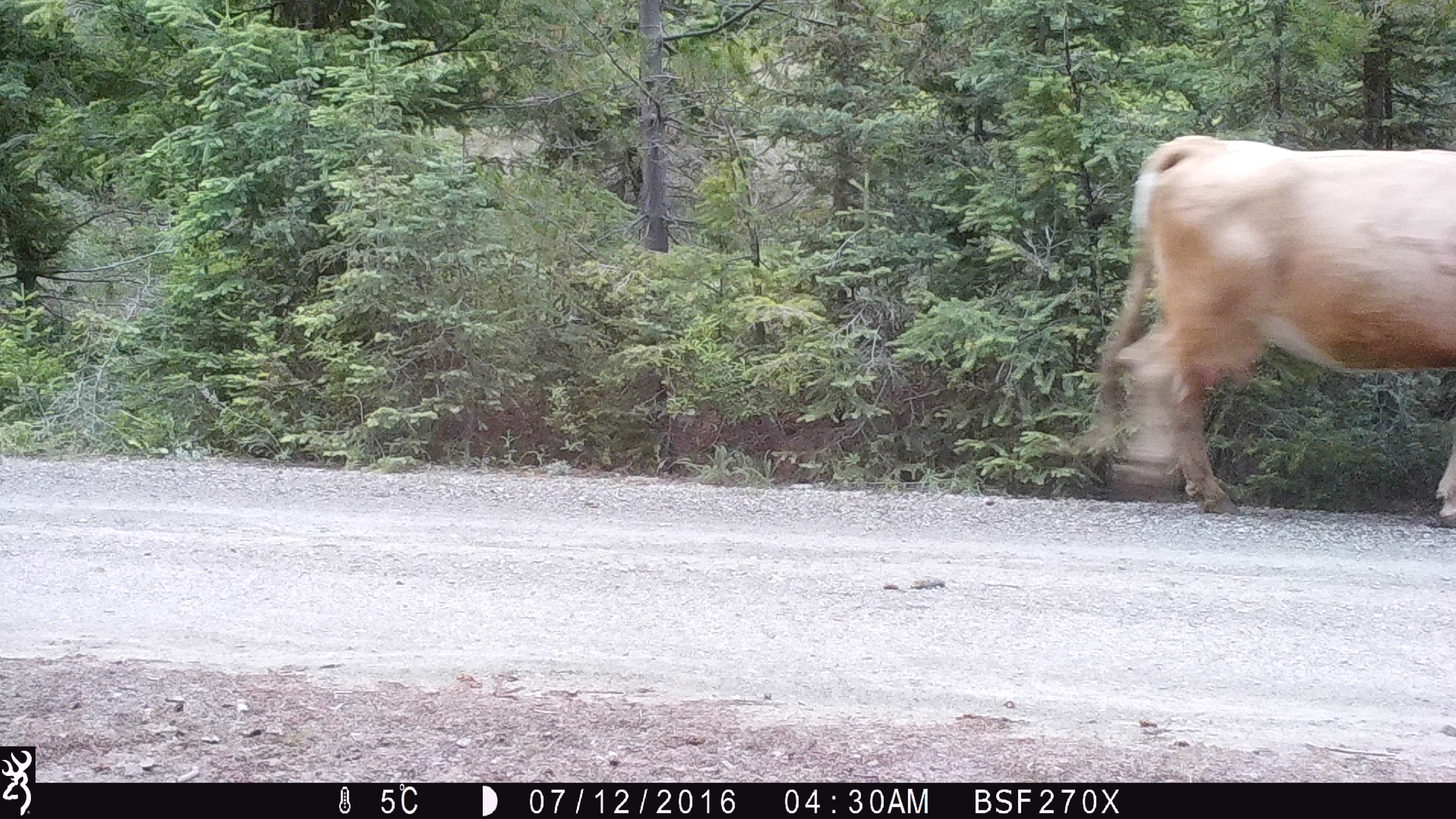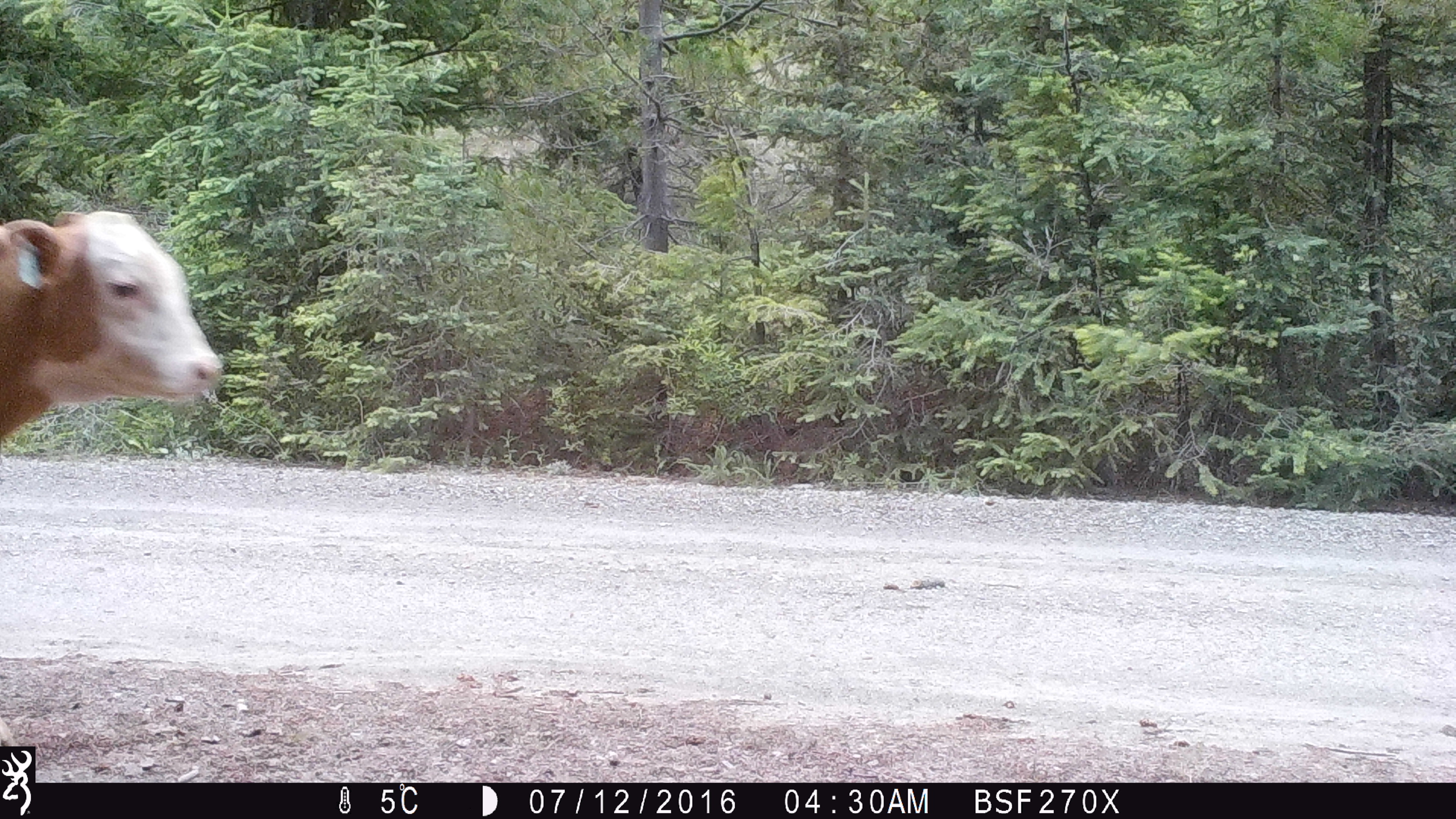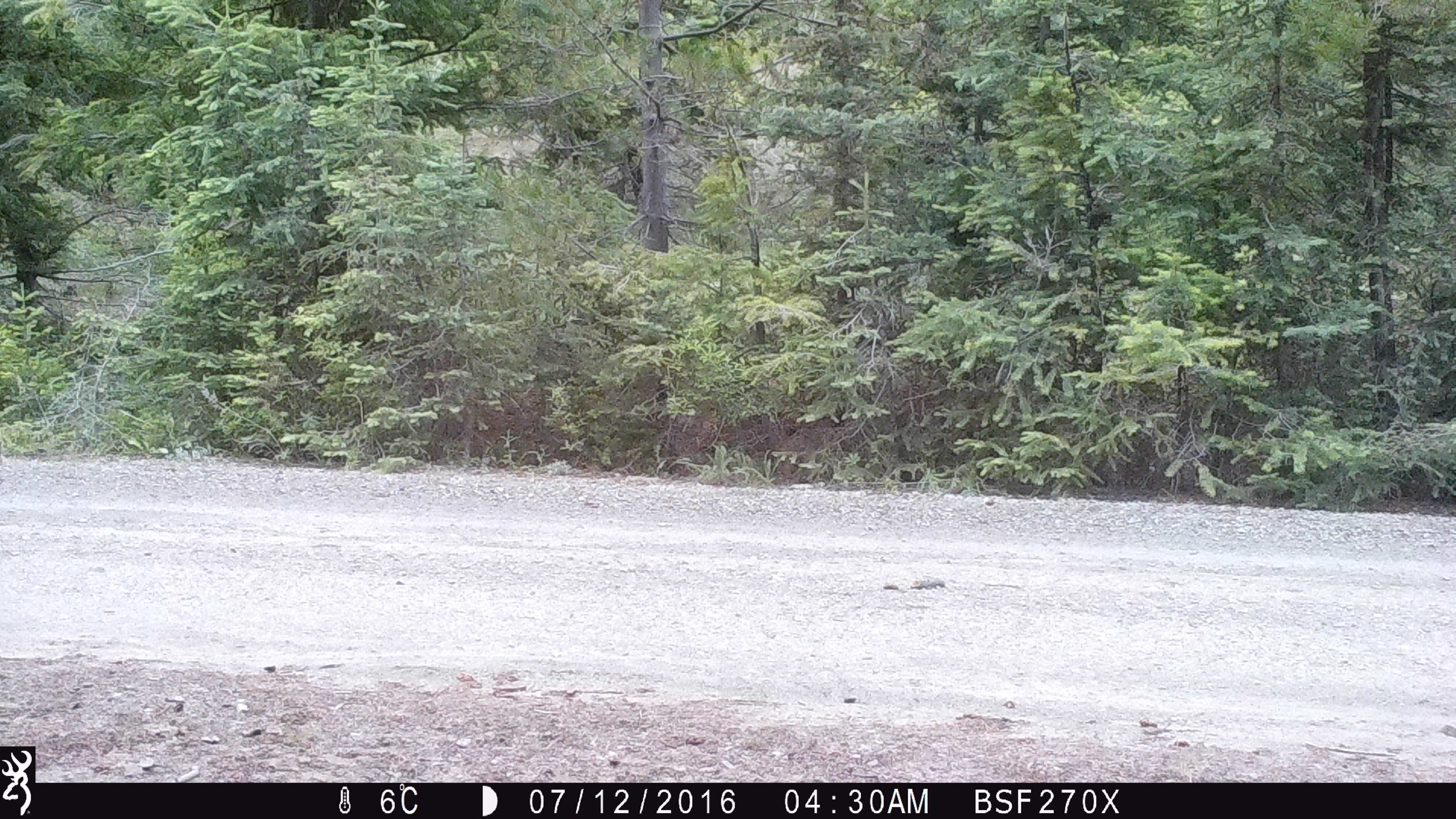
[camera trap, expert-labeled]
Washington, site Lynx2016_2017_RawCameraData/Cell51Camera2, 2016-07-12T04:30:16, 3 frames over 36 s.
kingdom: Animalia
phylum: Chordata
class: Mammalia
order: Artiodactyla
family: Bovidae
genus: Bos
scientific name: Bos taurus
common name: domestic cattle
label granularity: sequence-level